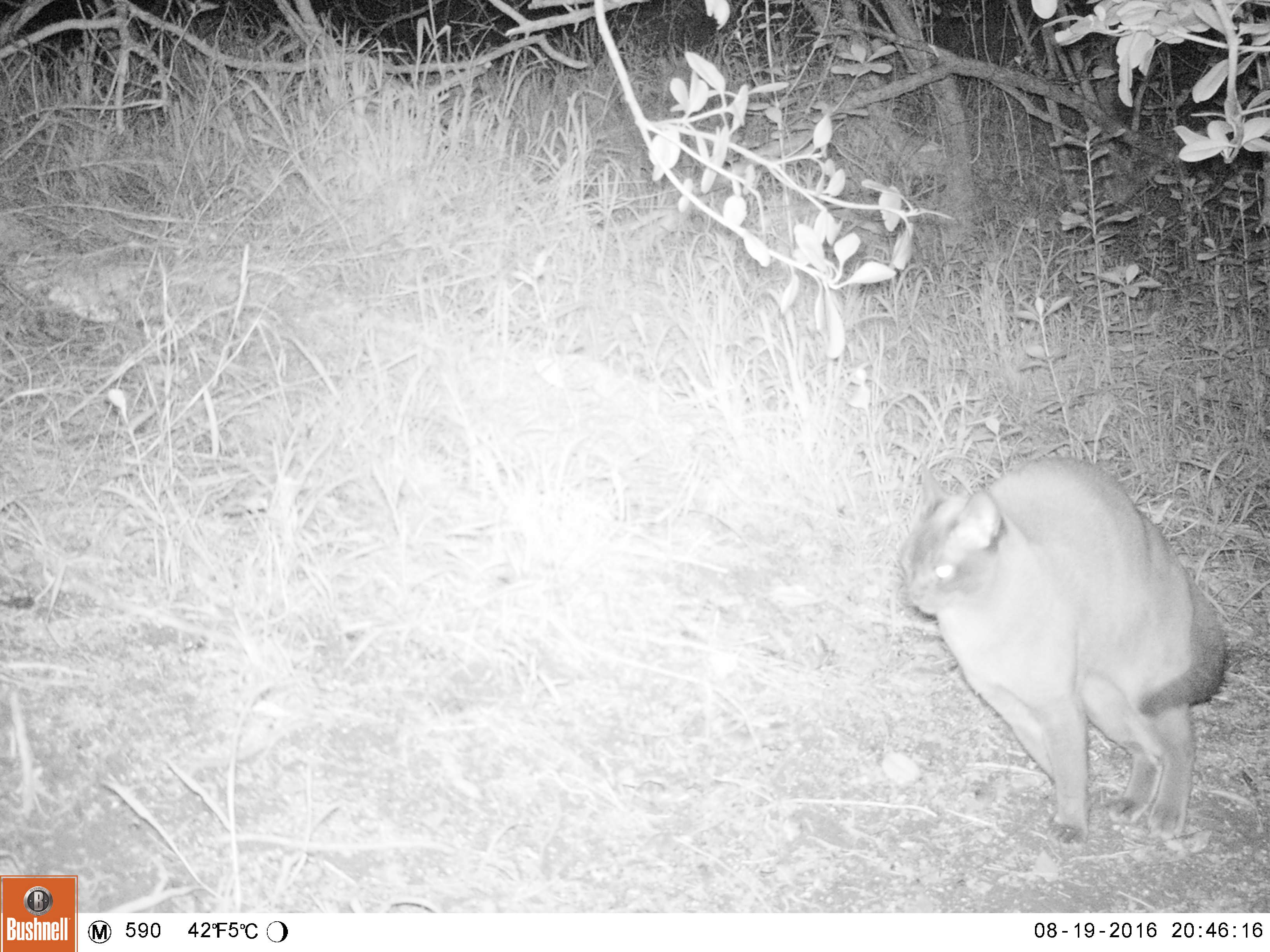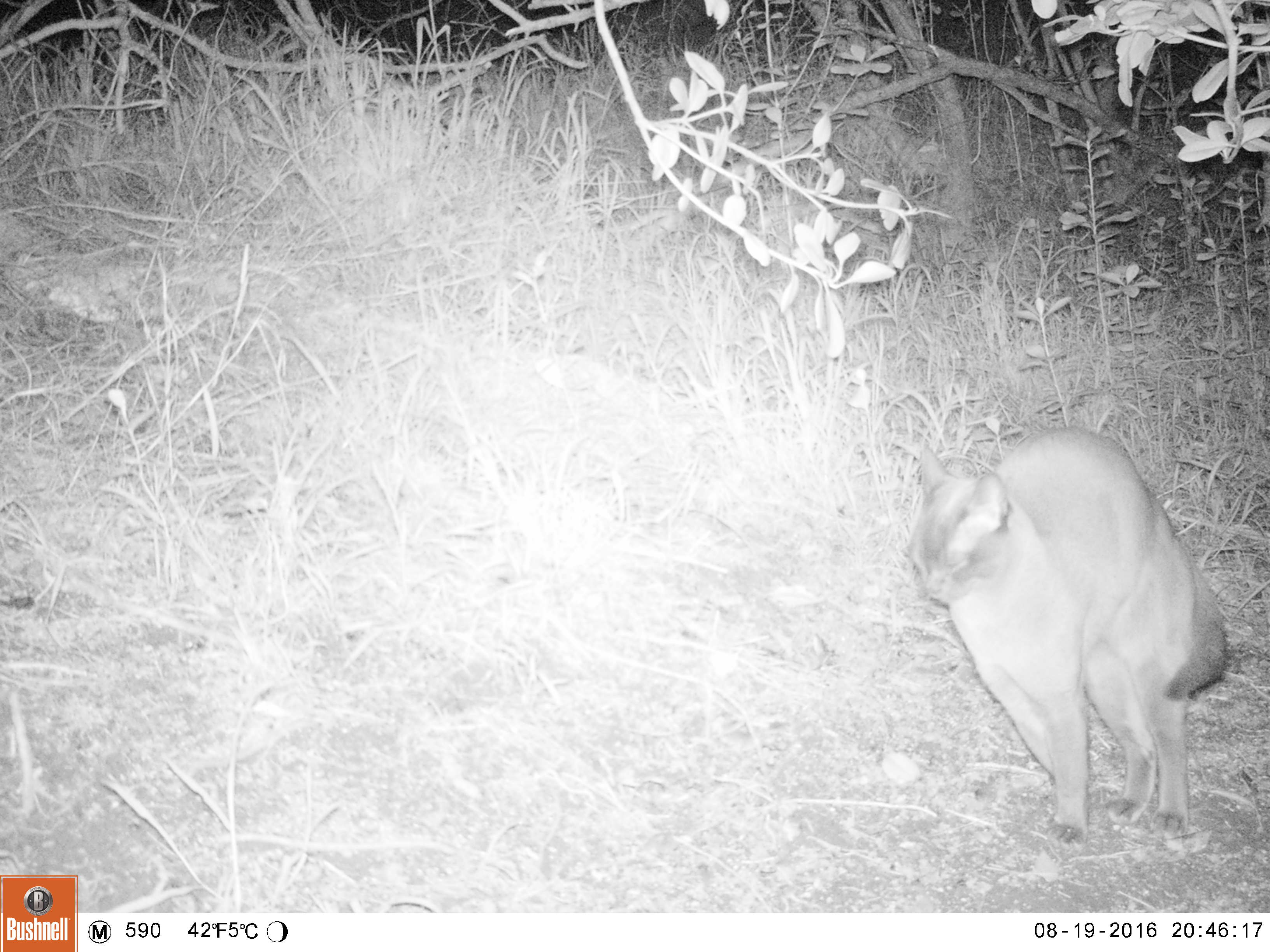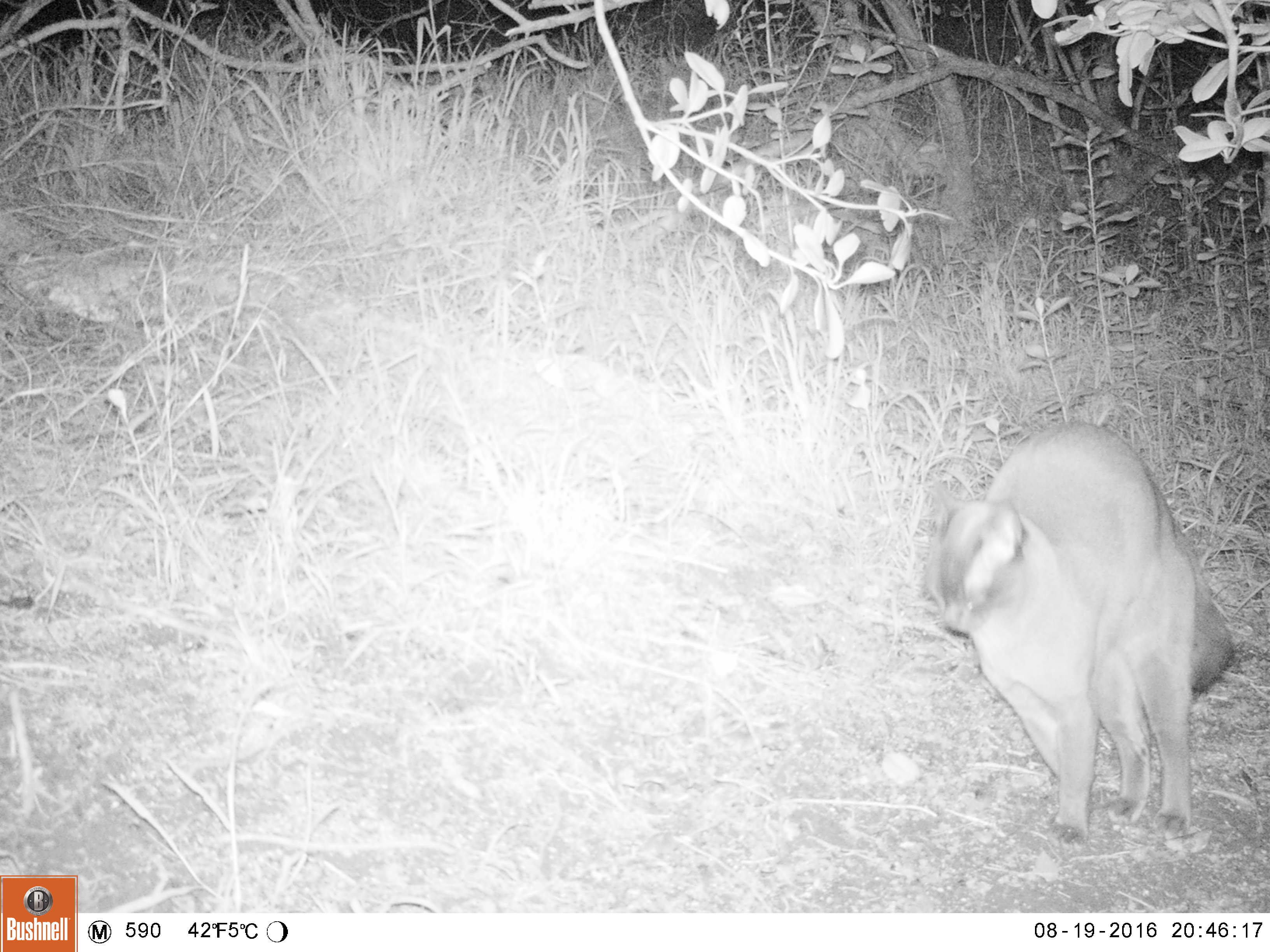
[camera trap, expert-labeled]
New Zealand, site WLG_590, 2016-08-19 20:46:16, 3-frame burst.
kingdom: Animalia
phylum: Chordata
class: Mammalia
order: Carnivora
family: Felidae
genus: Felis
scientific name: Felis catus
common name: domestic cat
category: cat